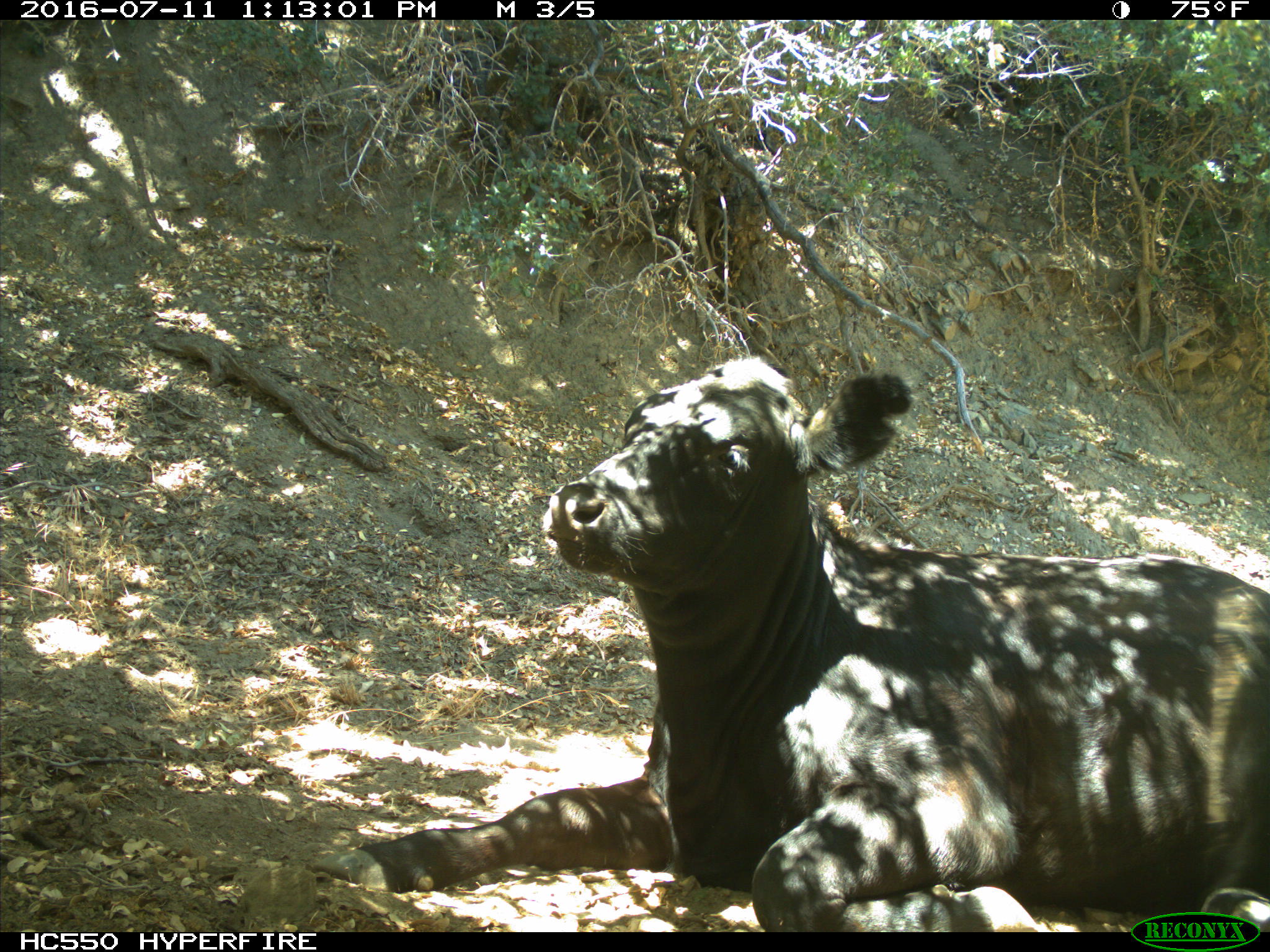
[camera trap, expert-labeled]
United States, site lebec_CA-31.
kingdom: Animalia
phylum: Chordata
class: Mammalia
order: Artiodactyla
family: Bovidae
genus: Bos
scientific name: Bos taurus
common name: domestic cow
Bos taurus (domestic cow).